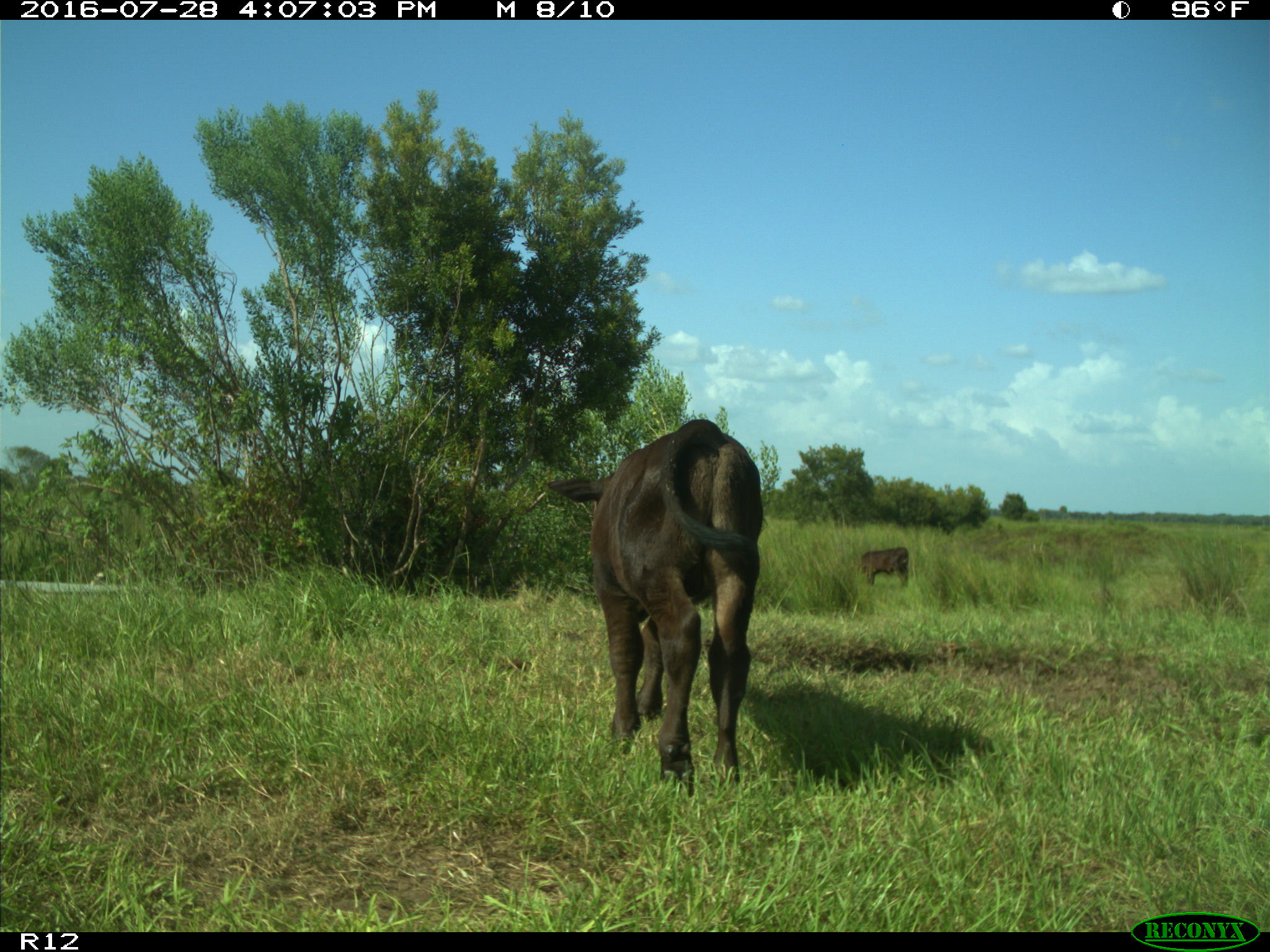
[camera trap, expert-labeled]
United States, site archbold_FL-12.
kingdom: Animalia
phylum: Chordata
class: Mammalia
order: Artiodactyla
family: Bovidae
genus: Bos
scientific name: Bos taurus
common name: domestic cow